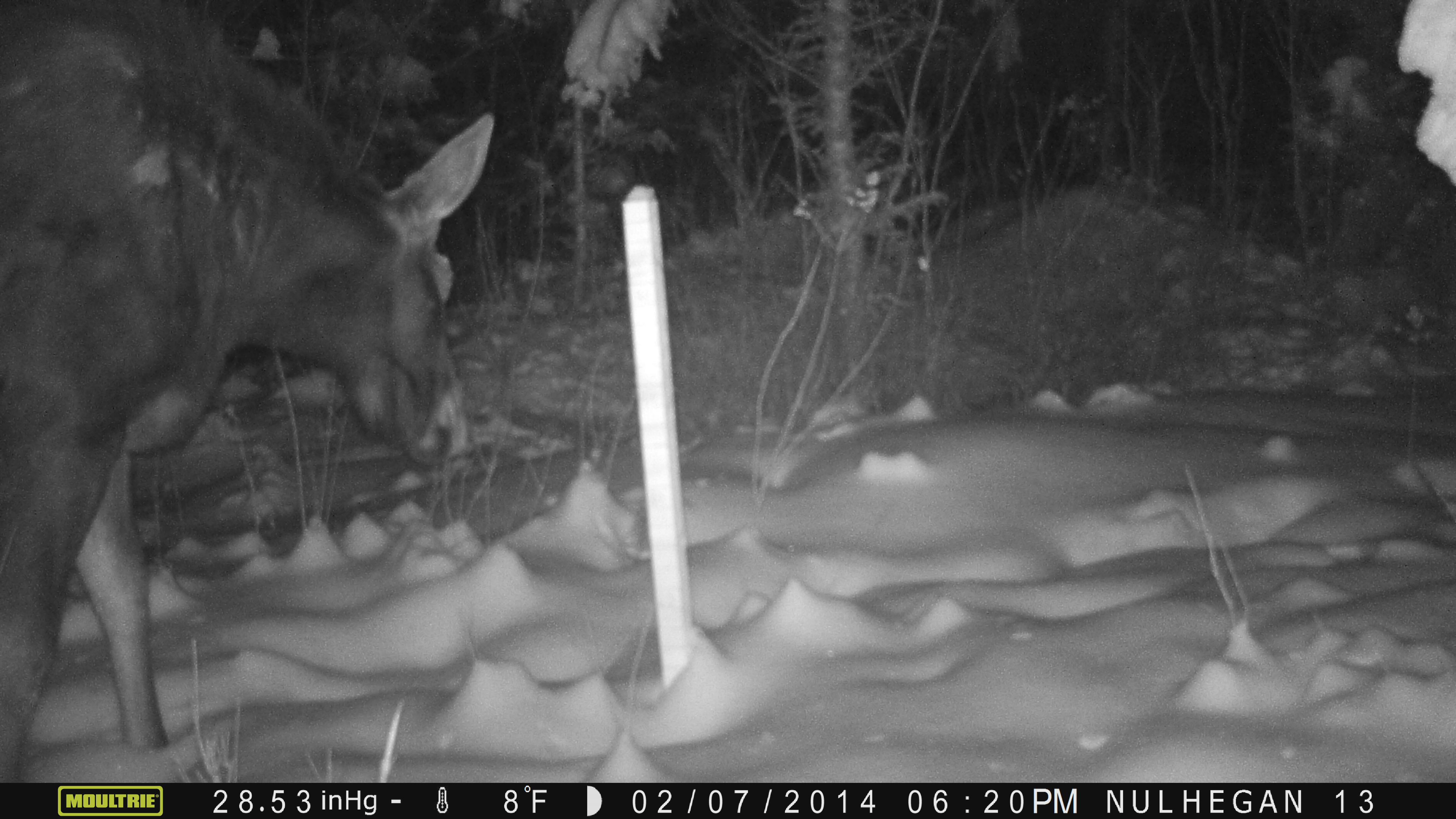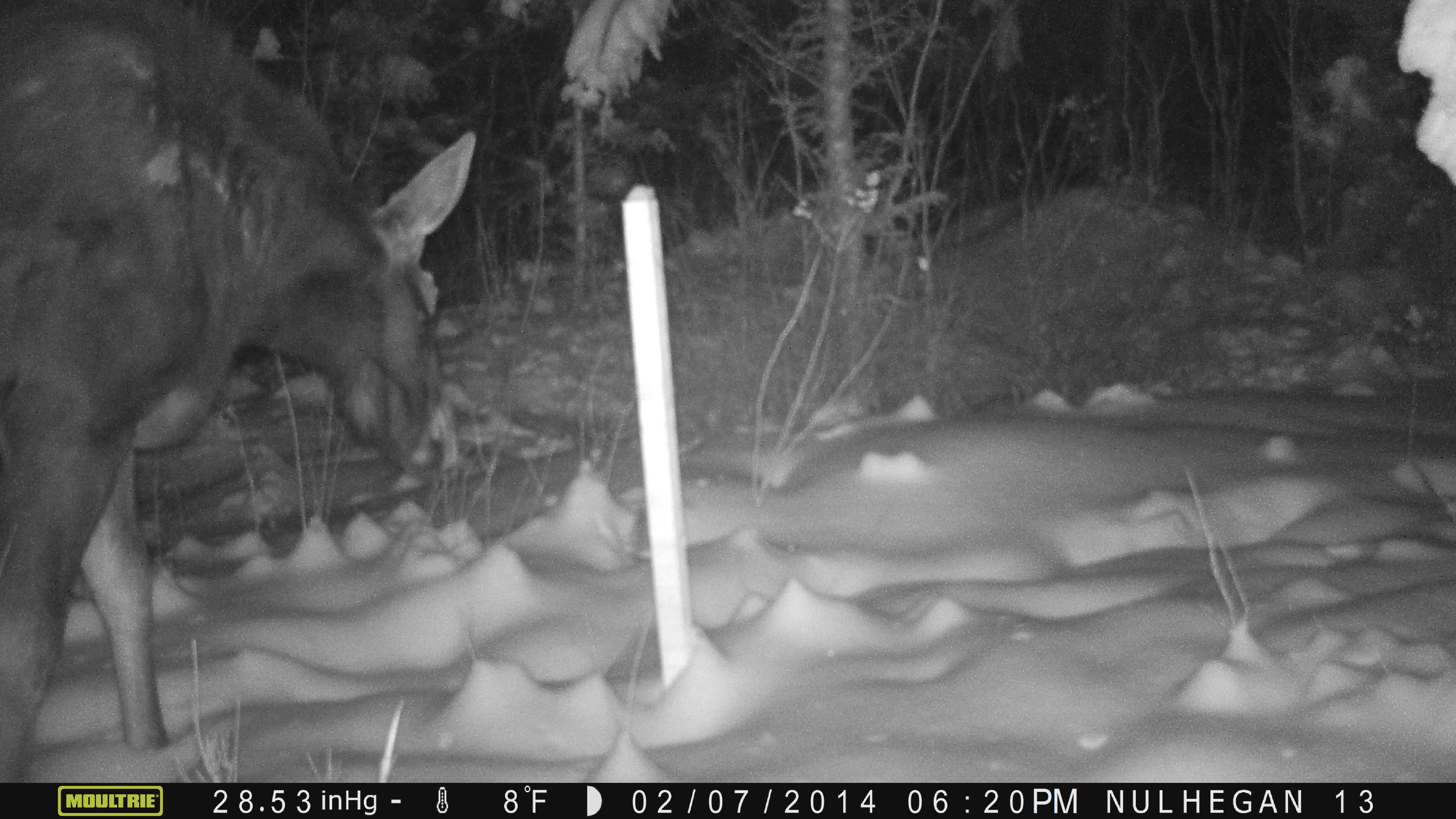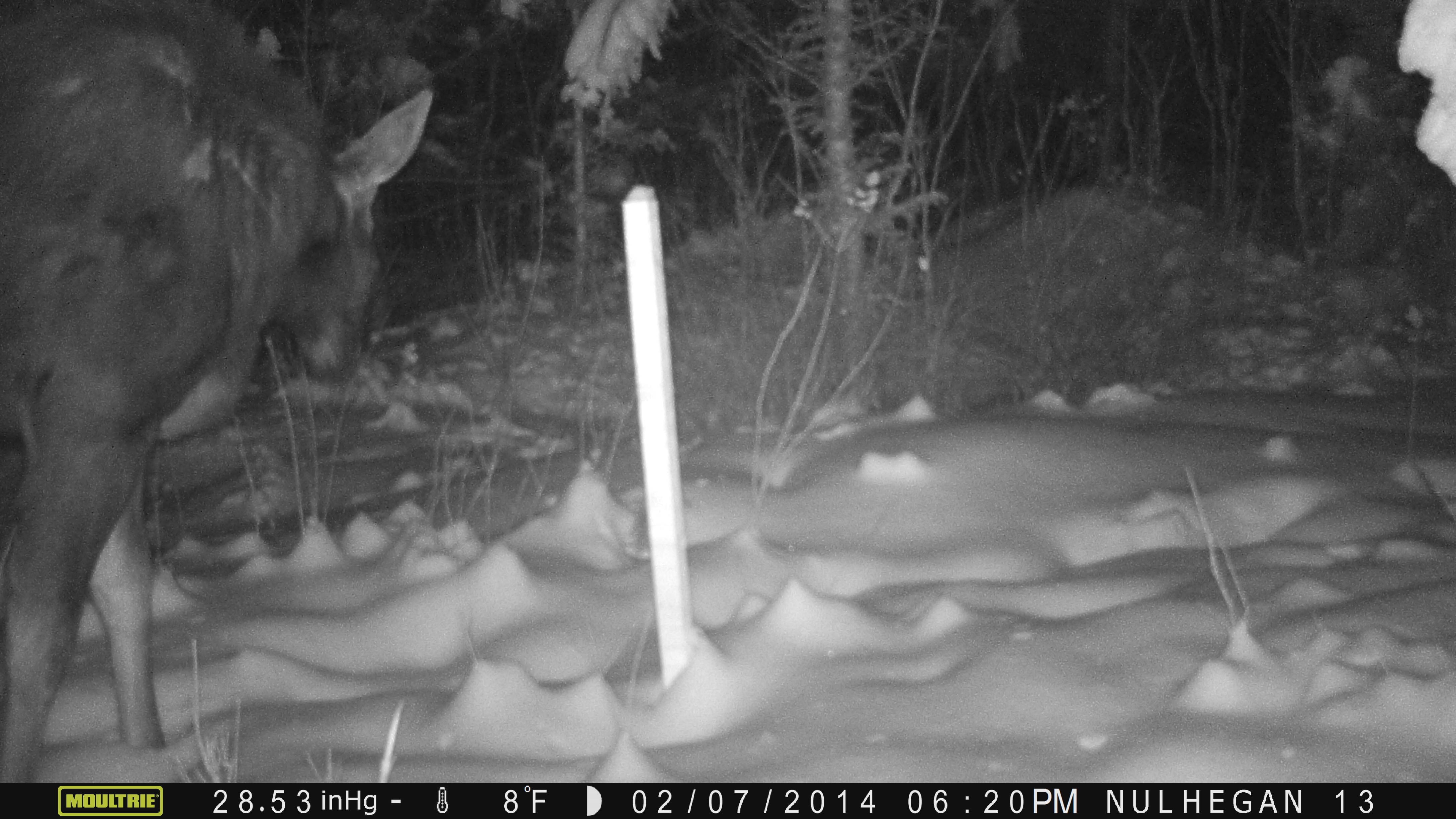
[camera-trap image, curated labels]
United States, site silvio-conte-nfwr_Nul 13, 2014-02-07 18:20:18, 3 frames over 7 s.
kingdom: Animalia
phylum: Chordata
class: Mammalia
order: Artiodactyla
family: Cervidae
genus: Alces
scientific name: Alces alces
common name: moose